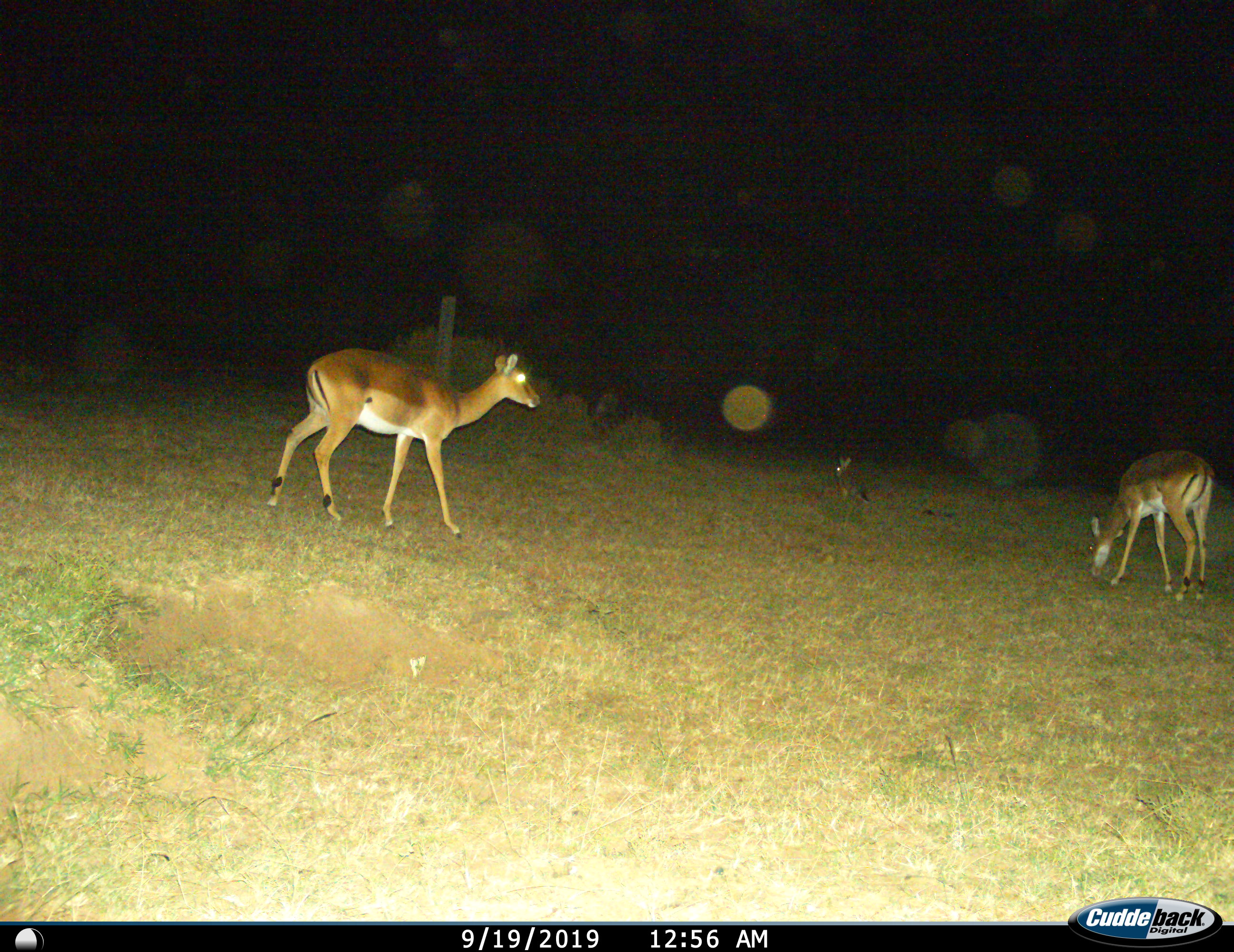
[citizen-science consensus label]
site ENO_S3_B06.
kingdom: Animalia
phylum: Chordata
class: Mammalia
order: Lagomorpha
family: Leporidae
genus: Lepus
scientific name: Lepus saxatilis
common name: scrub hare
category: haresavannah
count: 1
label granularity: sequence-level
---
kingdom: Animalia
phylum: Chordata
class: Mammalia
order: Artiodactyla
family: Bovidae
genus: Aepyceros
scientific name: Aepyceros melampus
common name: impala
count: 2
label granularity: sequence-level